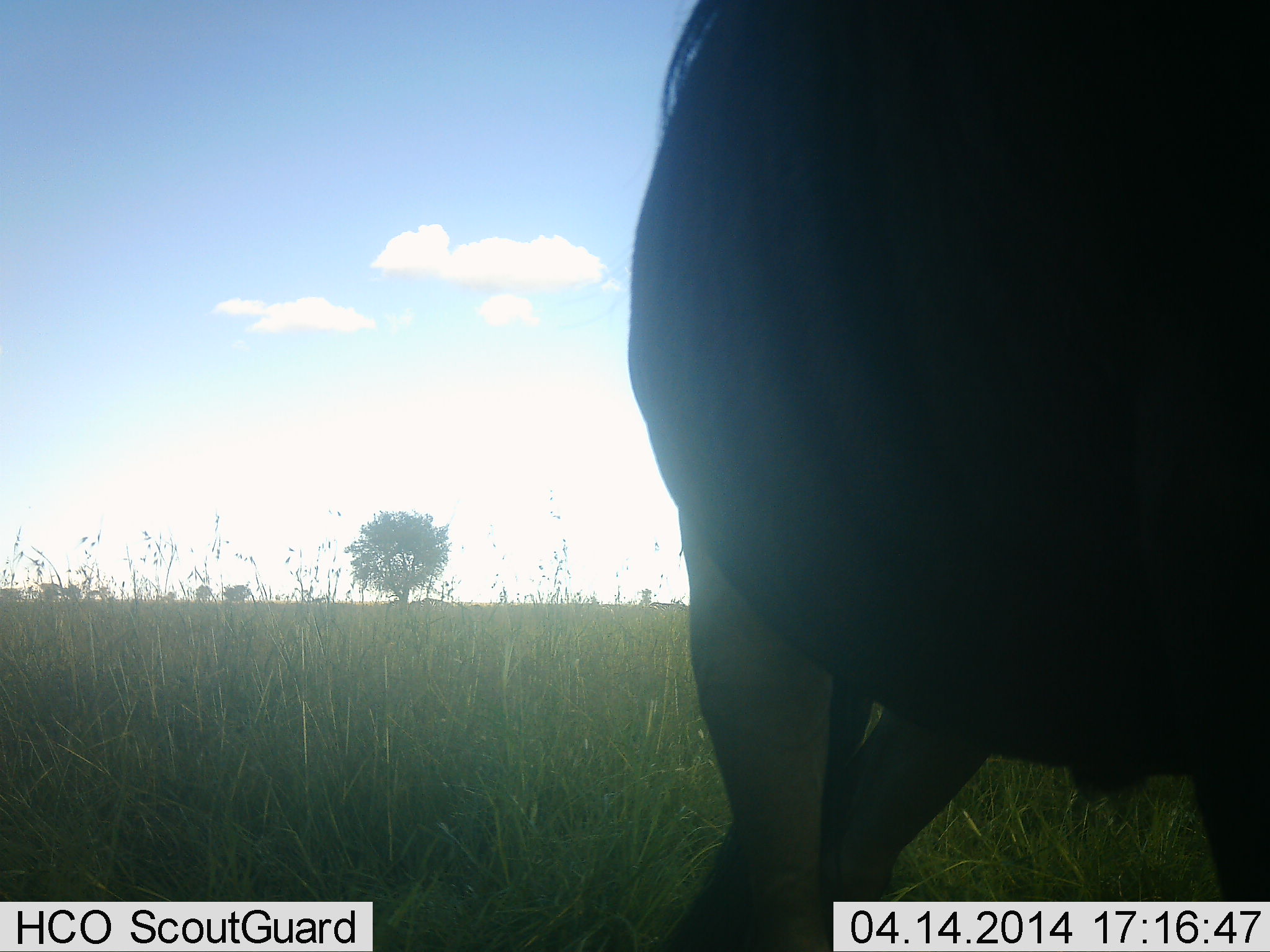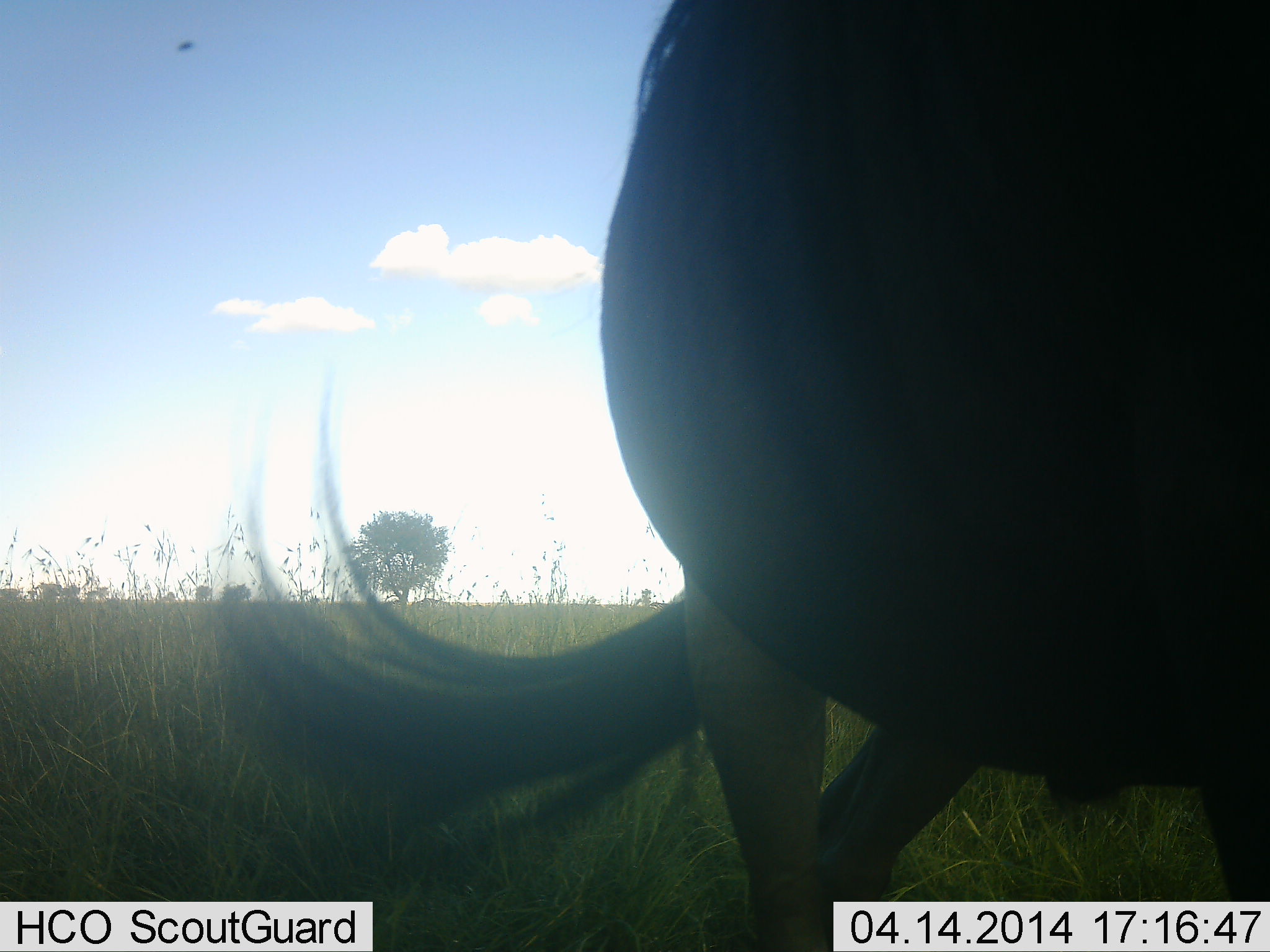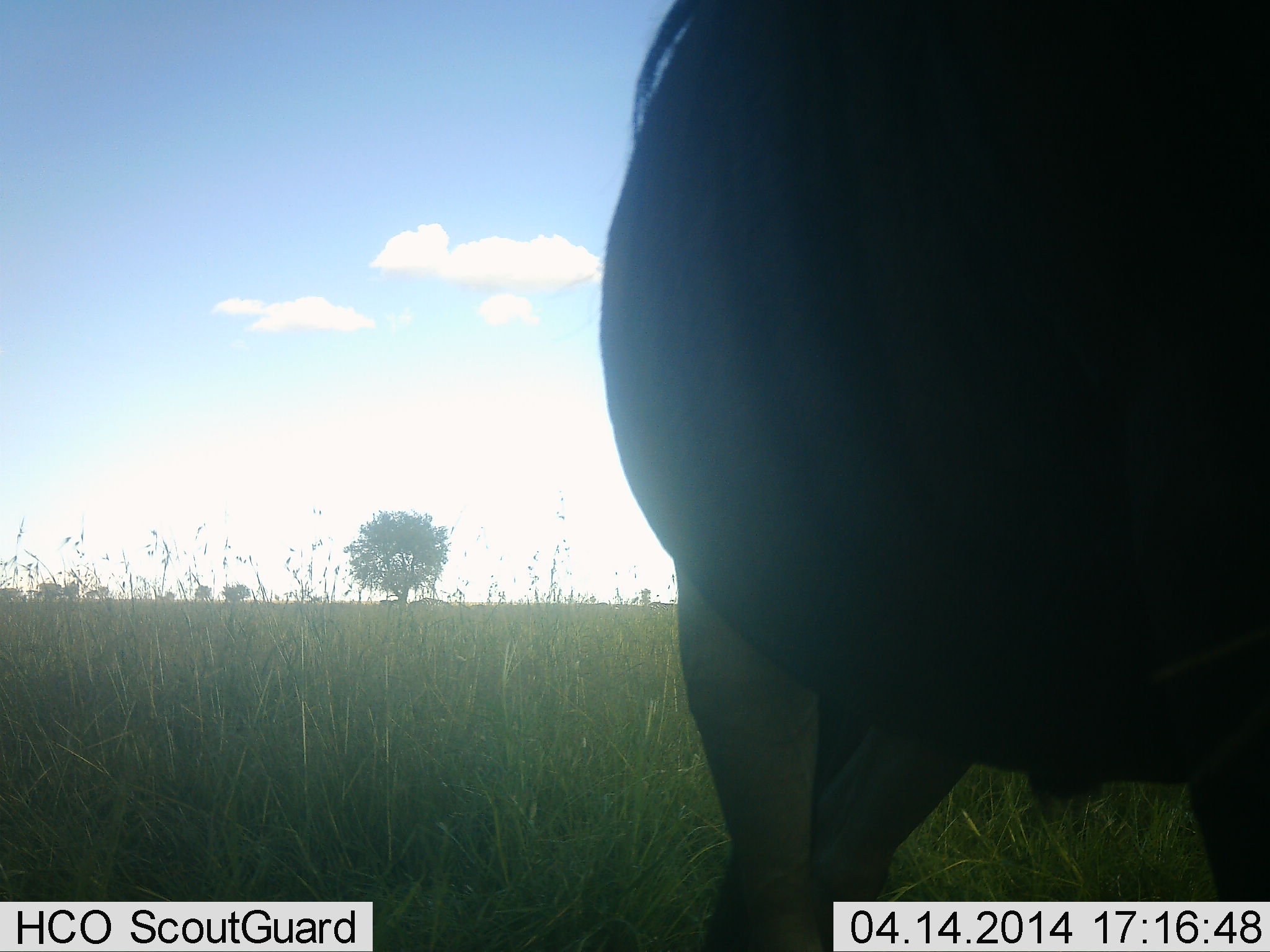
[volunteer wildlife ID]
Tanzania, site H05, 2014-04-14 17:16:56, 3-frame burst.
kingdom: Animalia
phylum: Chordata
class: Mammalia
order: Artiodactyla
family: Bovidae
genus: Connochaetes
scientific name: Connochaetes taurinus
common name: blue wildebeest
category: wildebeest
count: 1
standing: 100%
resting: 0%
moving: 0%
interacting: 0%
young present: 0%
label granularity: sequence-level